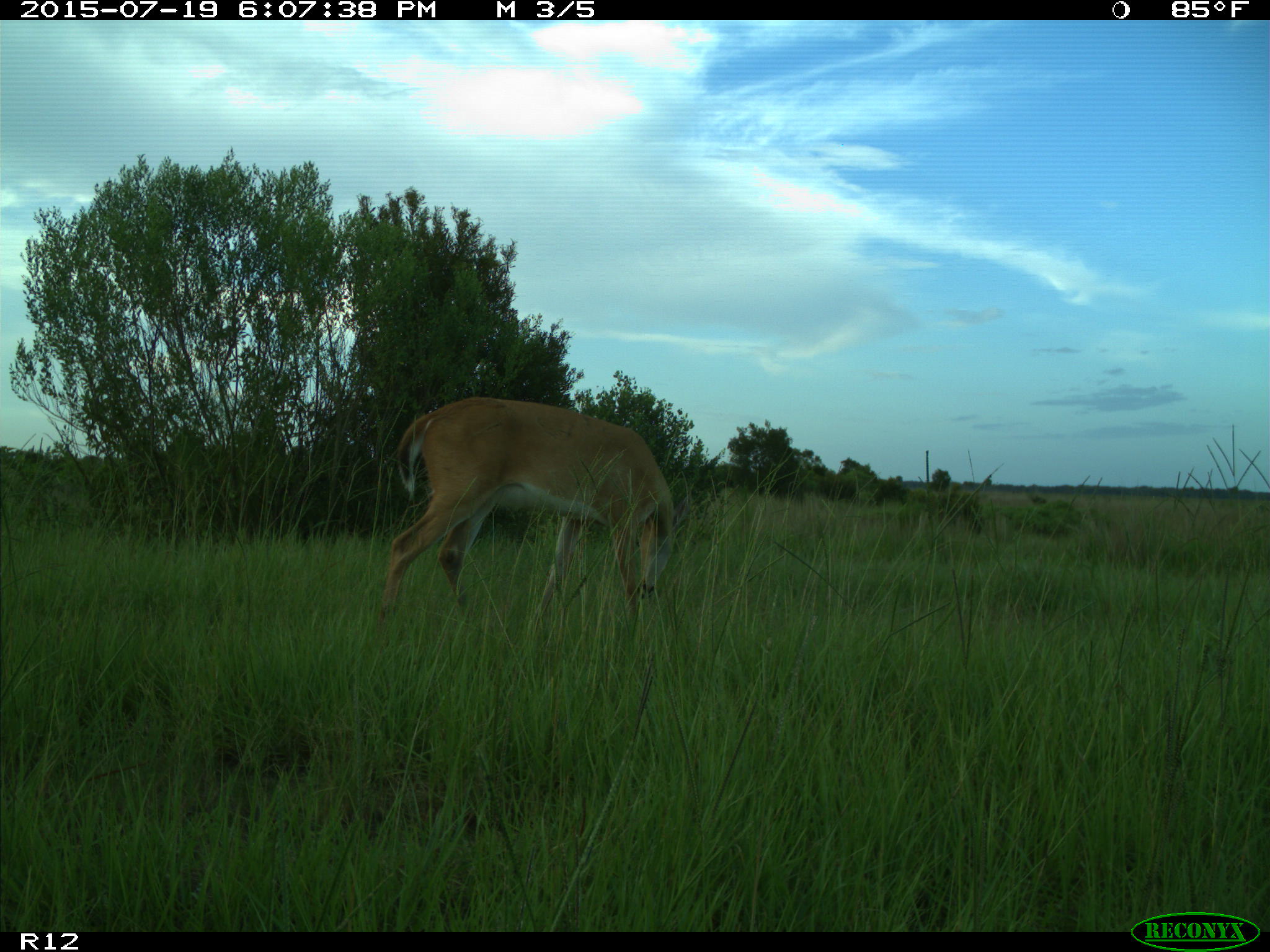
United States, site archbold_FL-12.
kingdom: Animalia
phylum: Chordata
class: Mammalia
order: Artiodactyla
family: Cervidae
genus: Odocoileus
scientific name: Odocoileus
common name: deer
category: unidentified deer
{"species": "unidentified deer (deer) (Odocoileus)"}